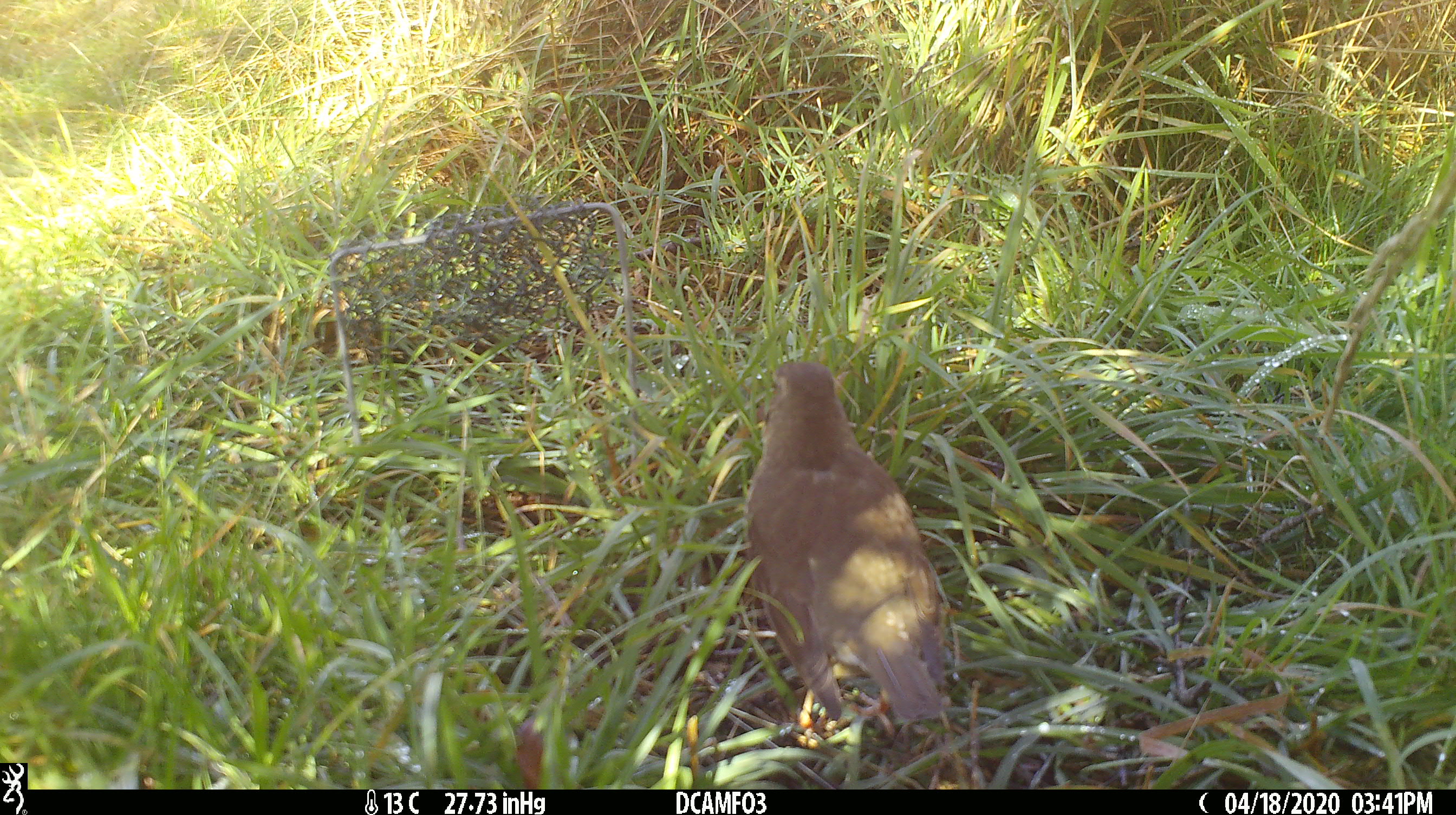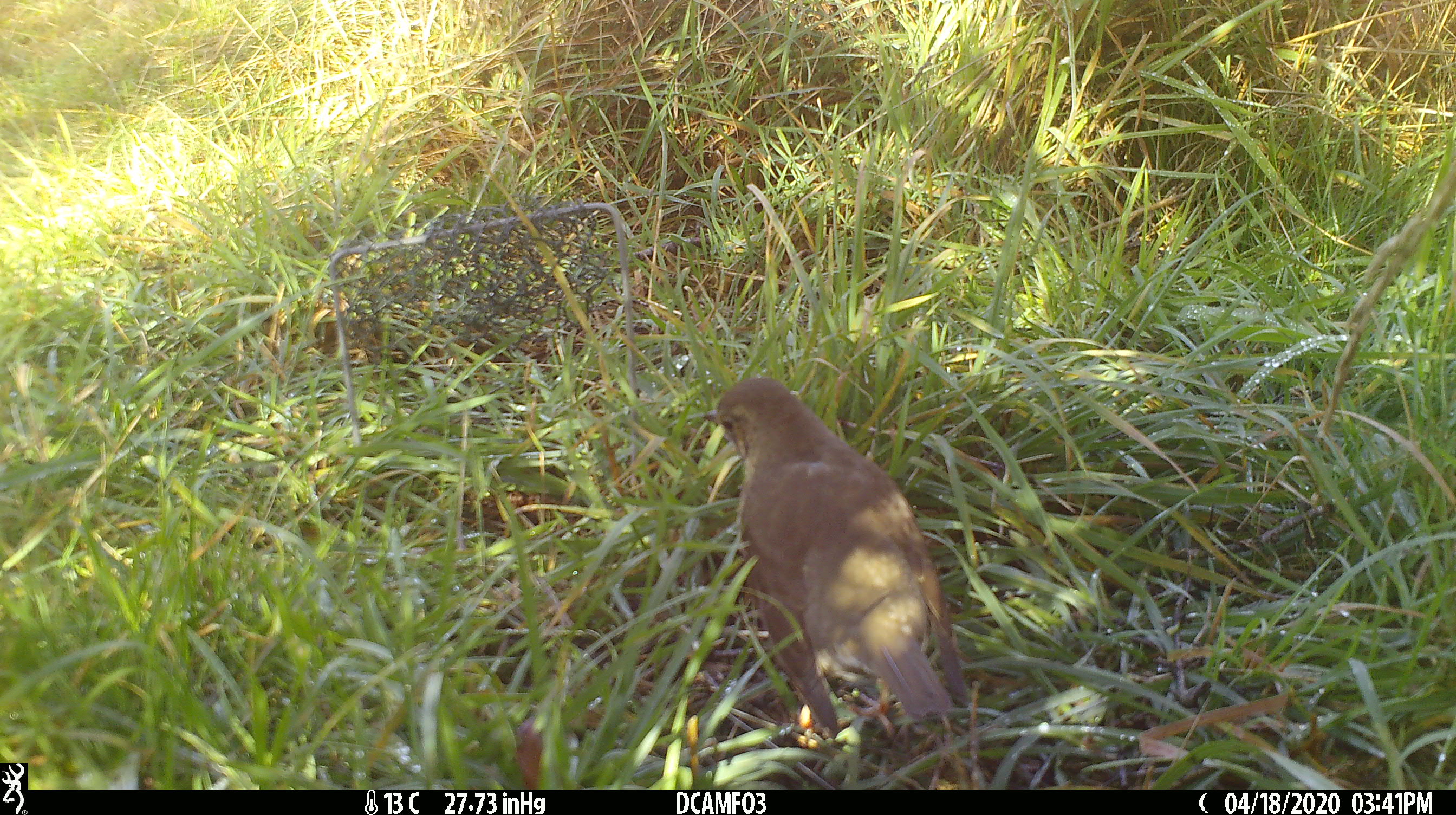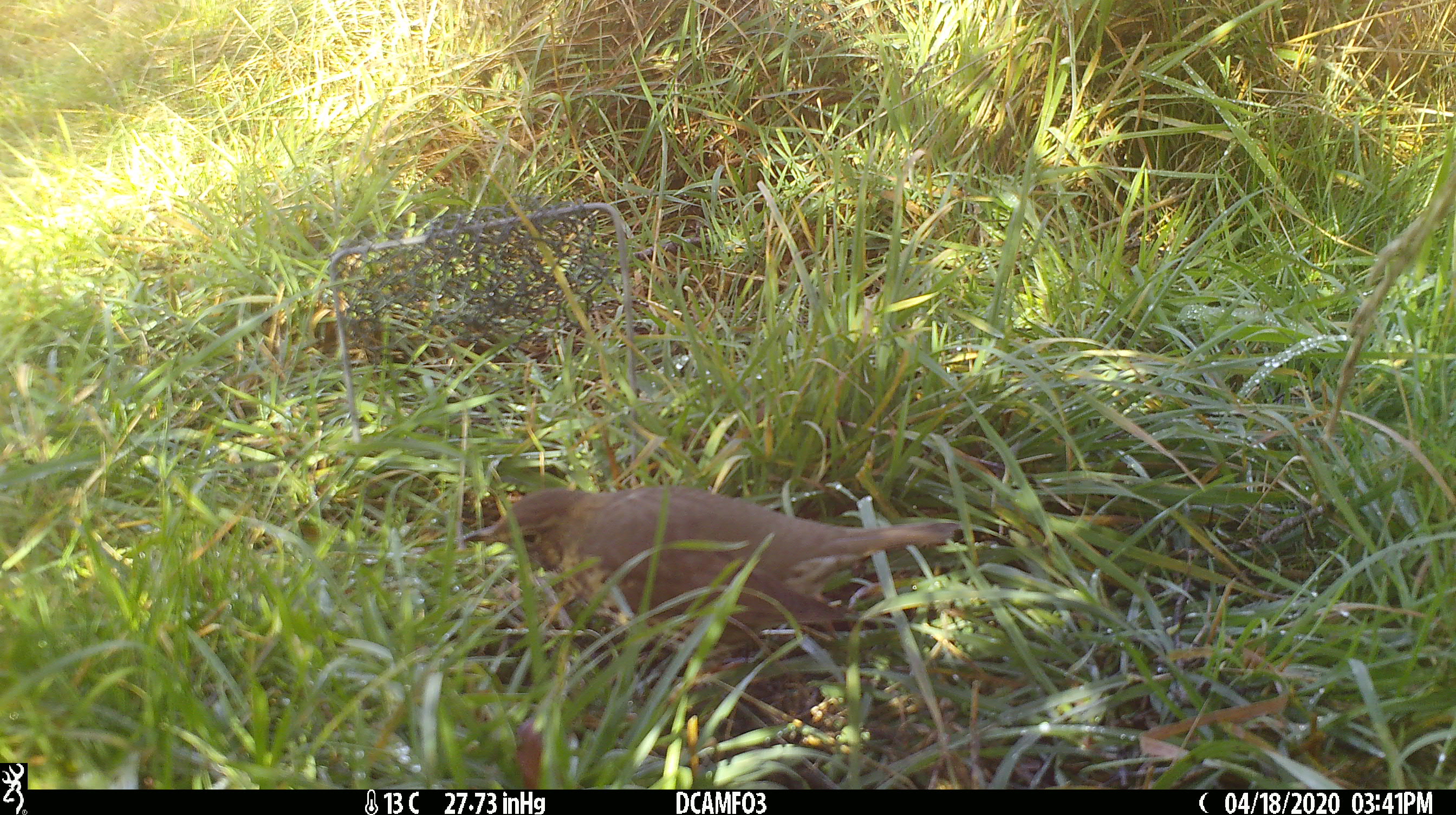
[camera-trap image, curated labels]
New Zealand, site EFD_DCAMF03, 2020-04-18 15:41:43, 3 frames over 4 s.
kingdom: Animalia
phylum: Chordata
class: Aves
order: Passeriformes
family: Turdidae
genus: Turdus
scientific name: Turdus philomelos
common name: song thrush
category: thrush